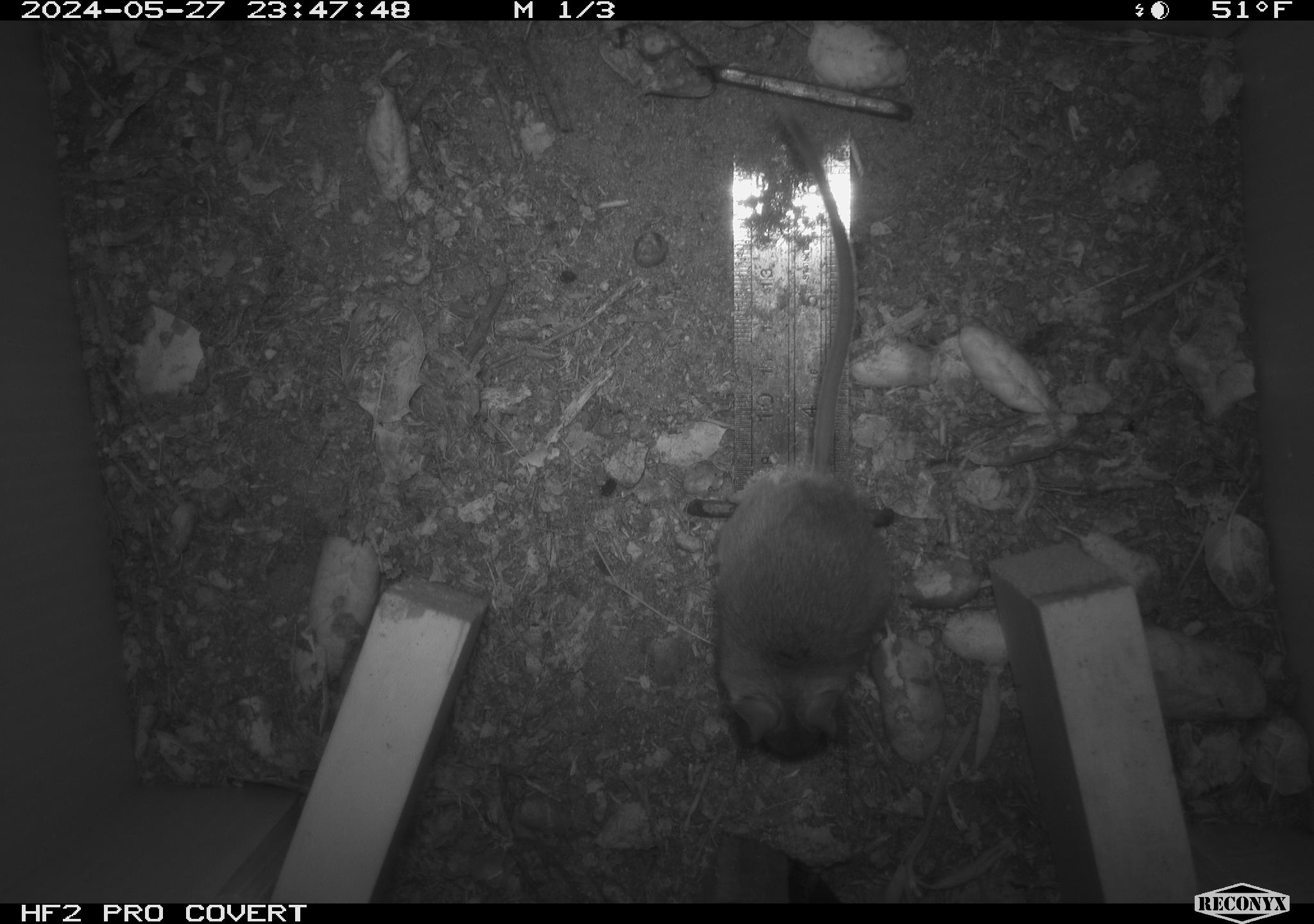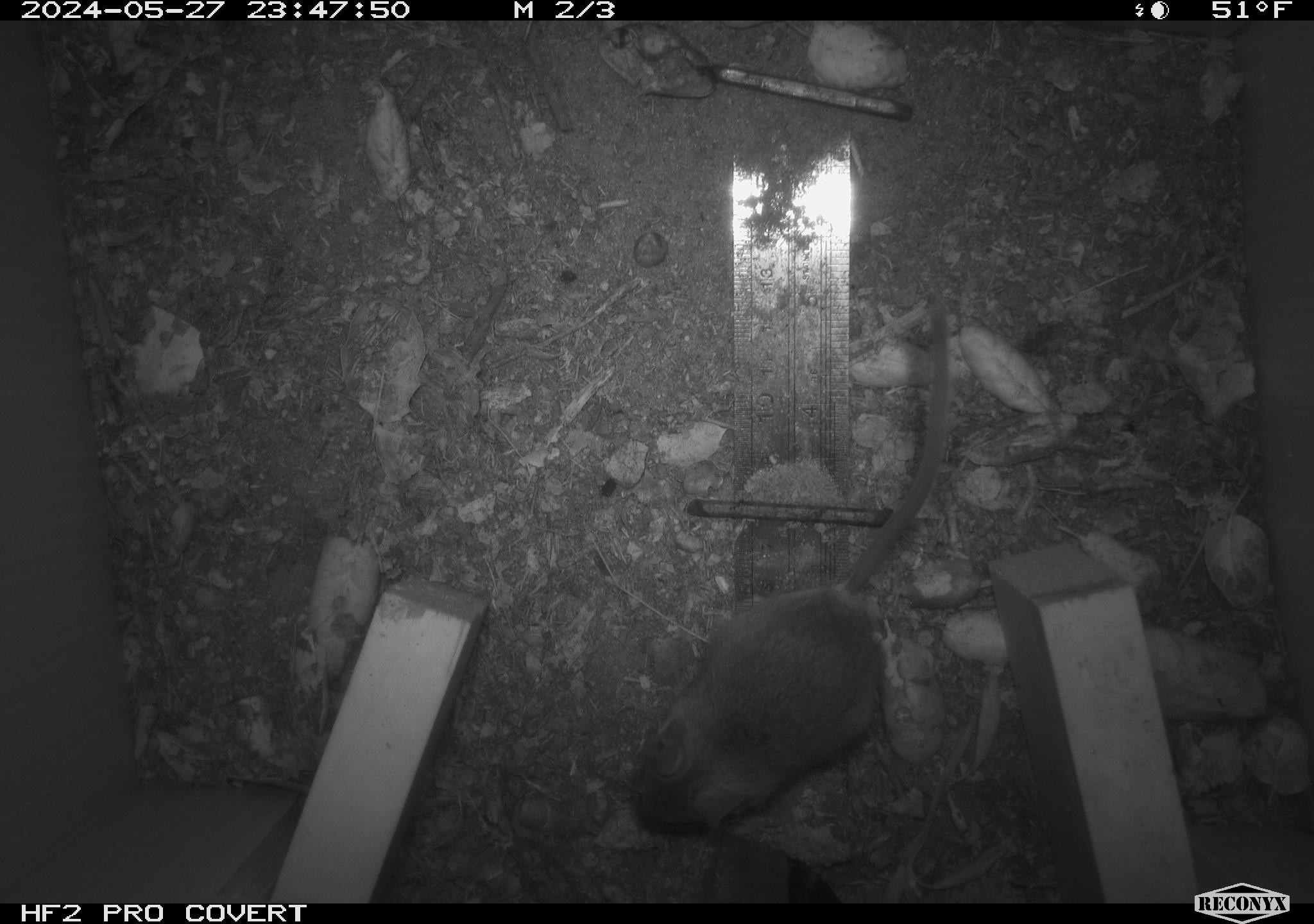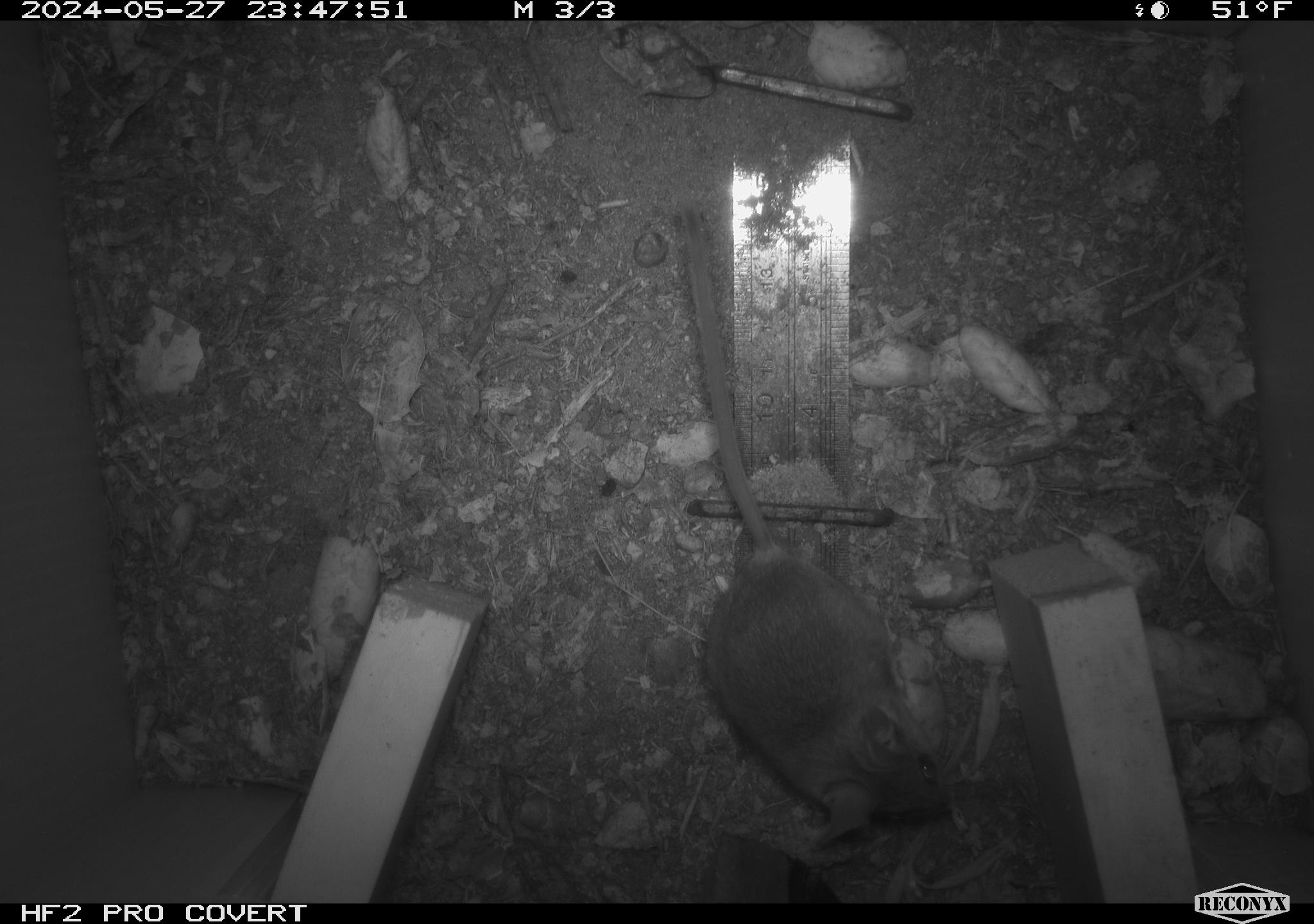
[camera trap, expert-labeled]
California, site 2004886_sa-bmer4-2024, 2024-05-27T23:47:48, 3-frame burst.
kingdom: Animalia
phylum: Chordata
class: Mammalia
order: Rodentia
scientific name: Rodentia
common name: mouse species